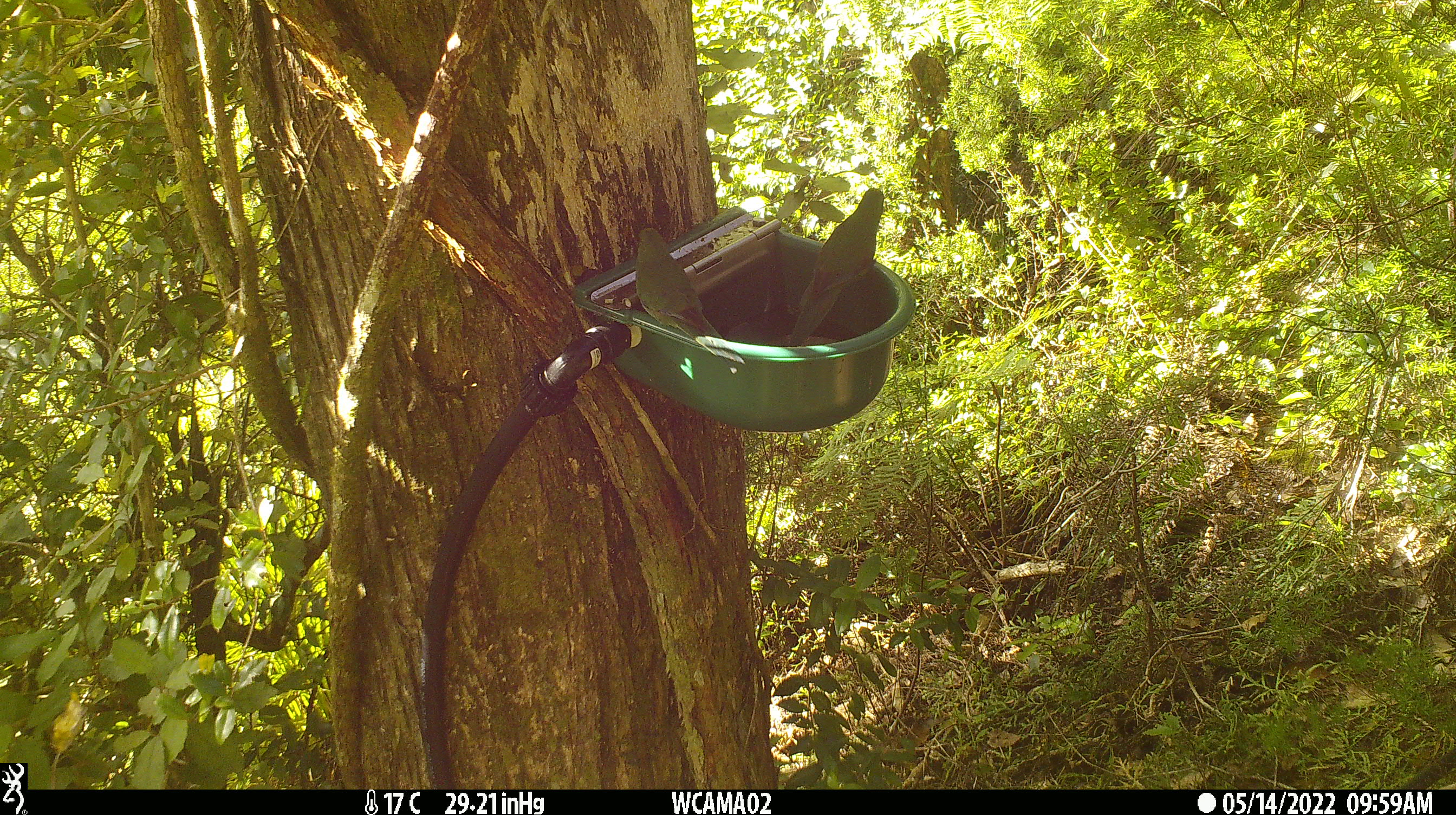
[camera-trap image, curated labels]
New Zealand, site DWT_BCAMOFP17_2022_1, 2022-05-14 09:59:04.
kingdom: Animalia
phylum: Chordata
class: Aves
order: Psittaciformes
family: Psittaculidae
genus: Cyanoramphus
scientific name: Cyanoramphus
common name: parakeet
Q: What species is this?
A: Parakeet (Cyanoramphus).